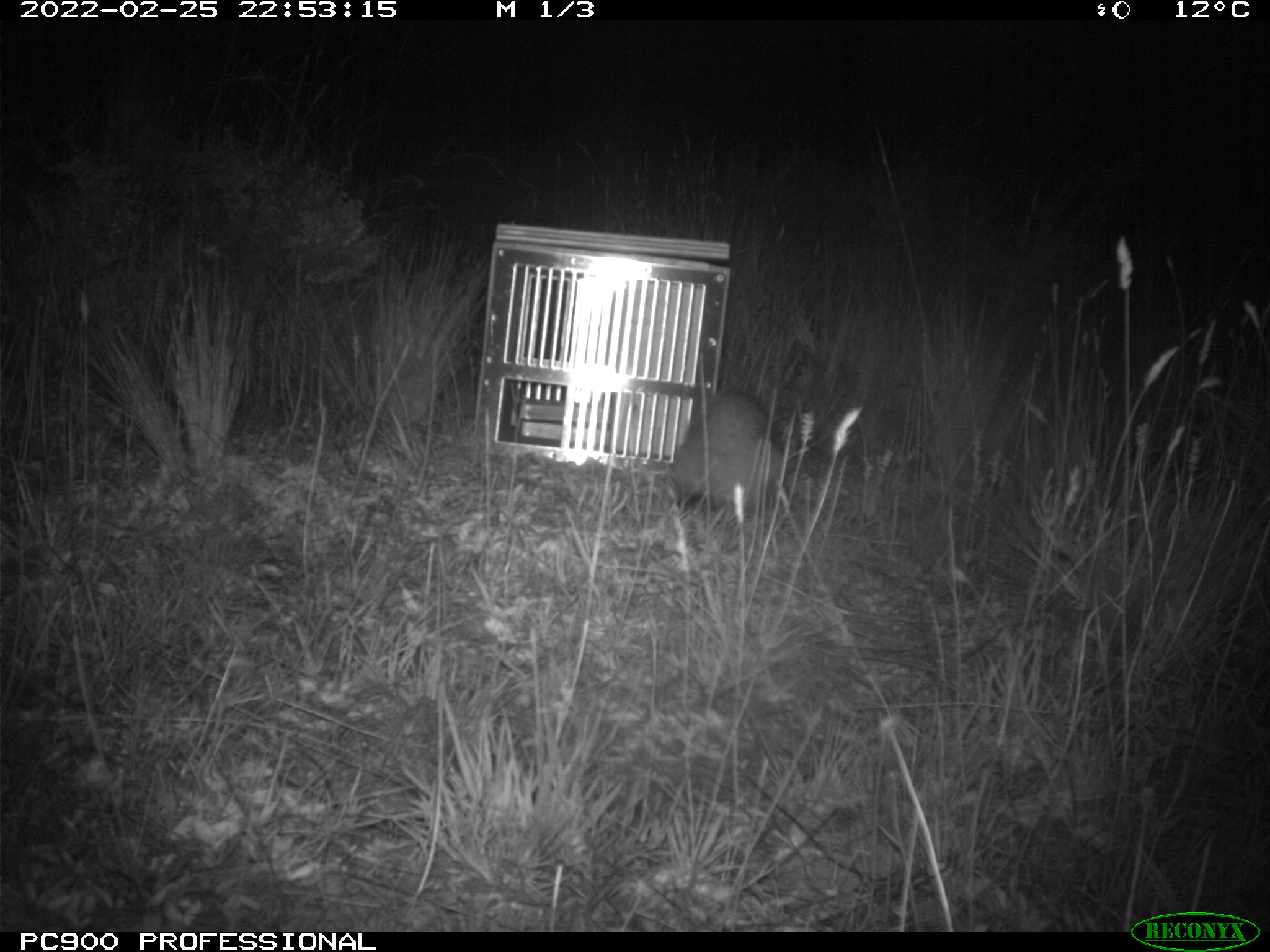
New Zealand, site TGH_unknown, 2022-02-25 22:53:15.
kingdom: Animalia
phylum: Chordata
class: Mammalia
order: Carnivora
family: Mustelidae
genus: Mustela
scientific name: Mustela furo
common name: ferret